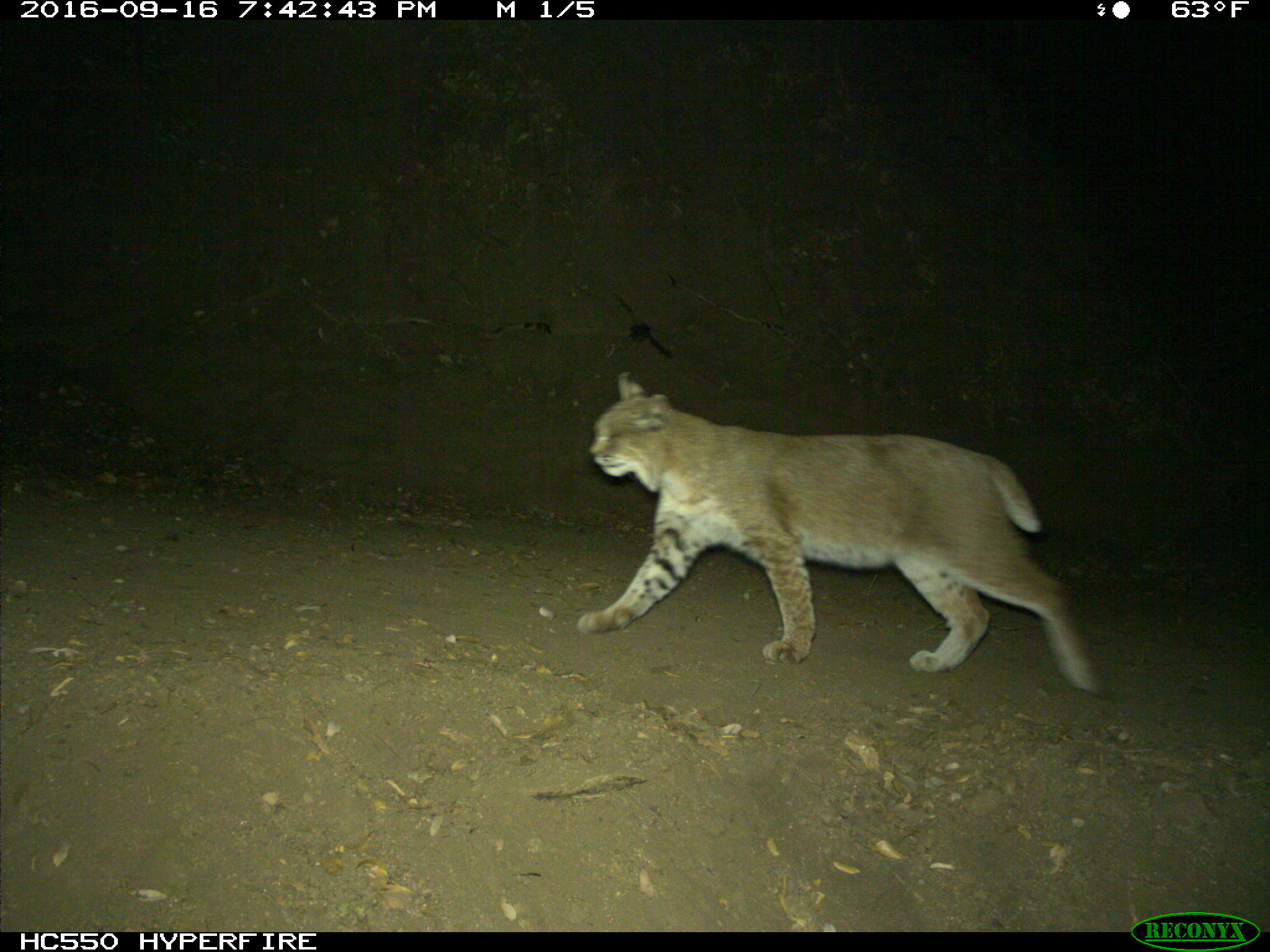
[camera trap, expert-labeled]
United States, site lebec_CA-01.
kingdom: Animalia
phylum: Chordata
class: Mammalia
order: Carnivora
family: Felidae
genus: Lynx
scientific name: Lynx rufus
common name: bobcat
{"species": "Lynx rufus (bobcat)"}